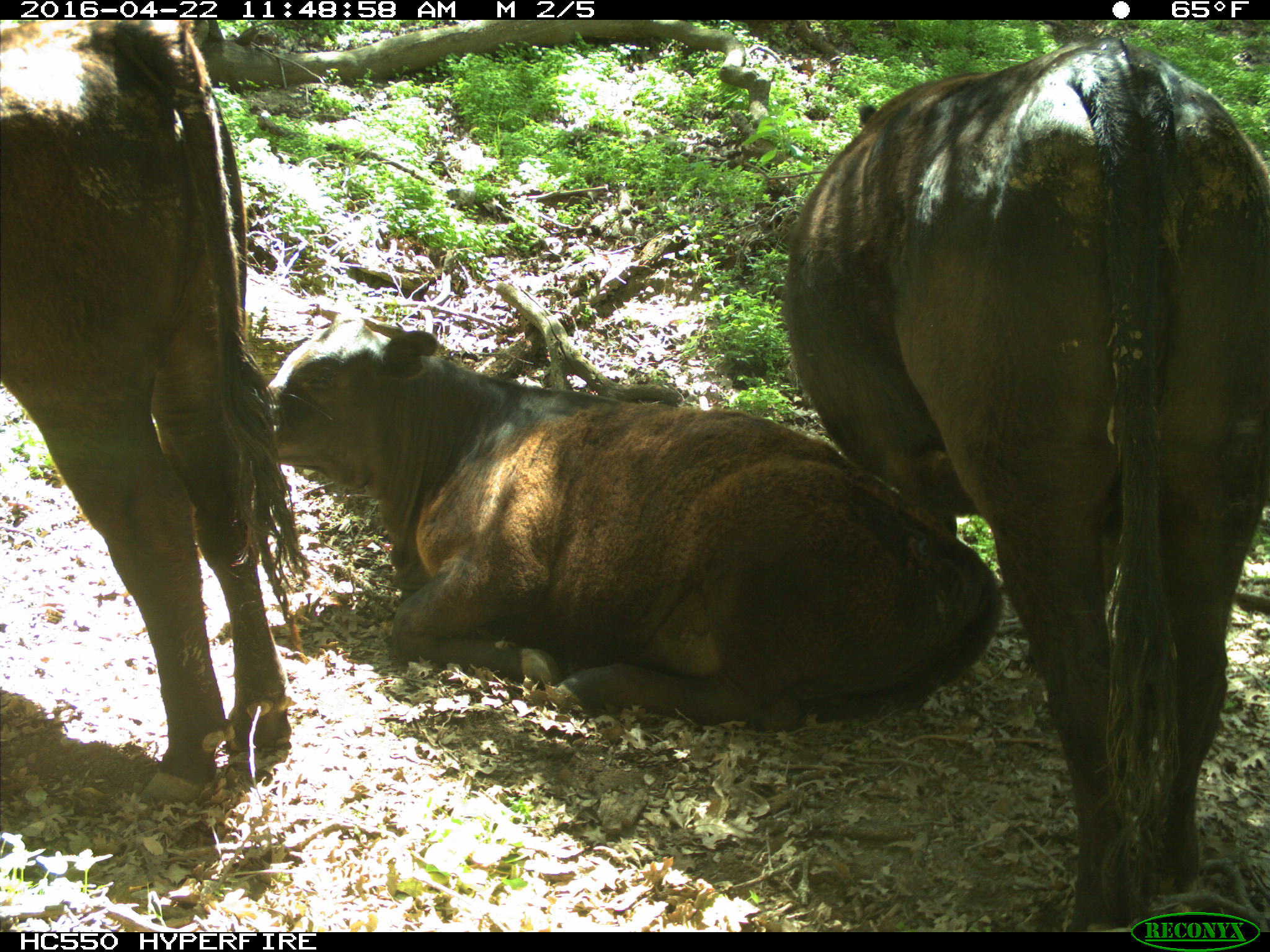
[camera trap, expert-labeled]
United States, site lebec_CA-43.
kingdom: Animalia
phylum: Chordata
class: Mammalia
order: Artiodactyla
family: Bovidae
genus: Bos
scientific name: Bos taurus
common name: domestic cow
Bos taurus (domestic cow).